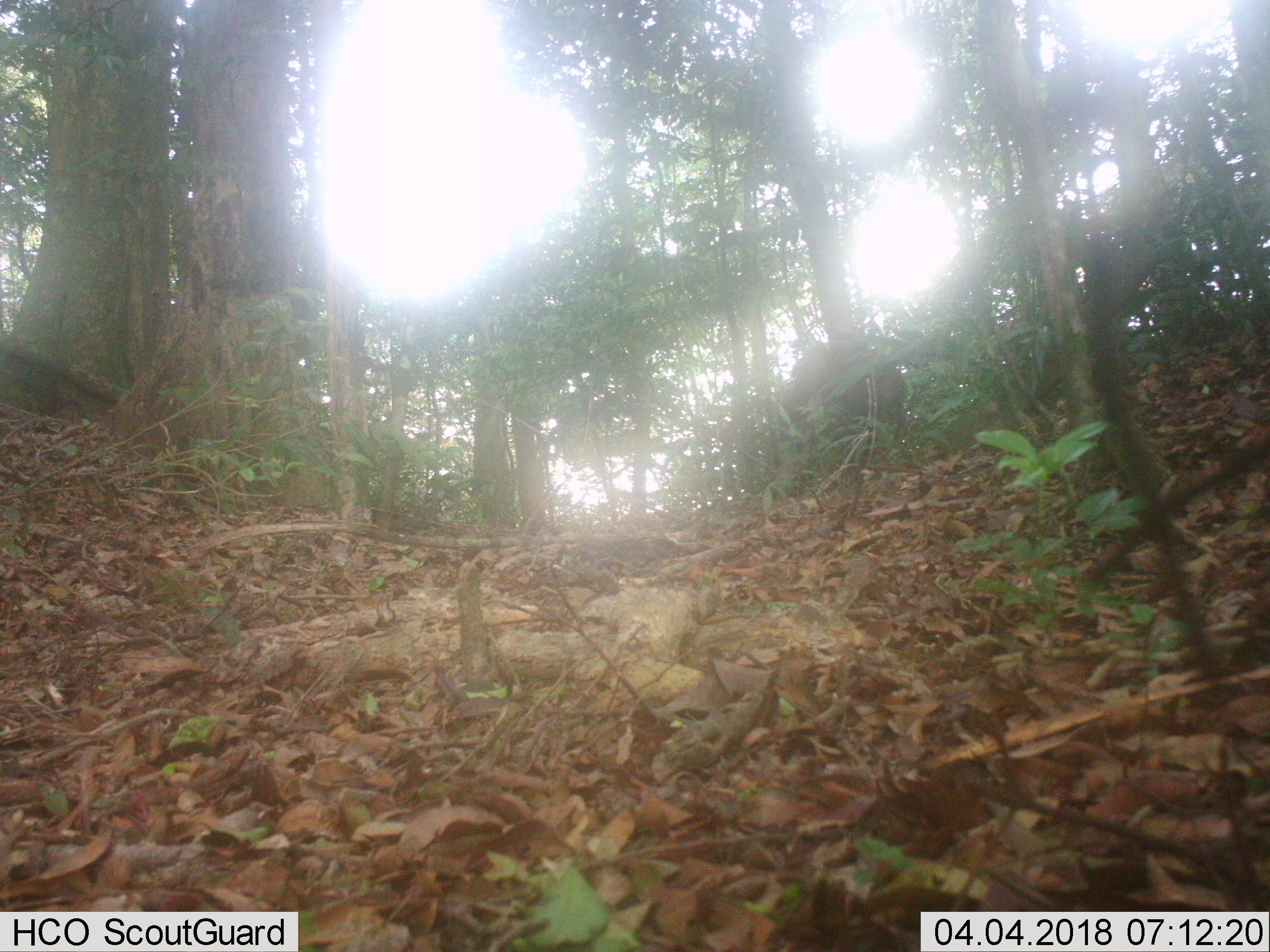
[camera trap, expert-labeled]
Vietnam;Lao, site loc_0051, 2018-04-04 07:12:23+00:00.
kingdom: Animalia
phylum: Chordata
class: Mammalia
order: Artiodactyla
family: Suidae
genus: Sus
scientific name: Sus scrofa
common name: eurasian wild pig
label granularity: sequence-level